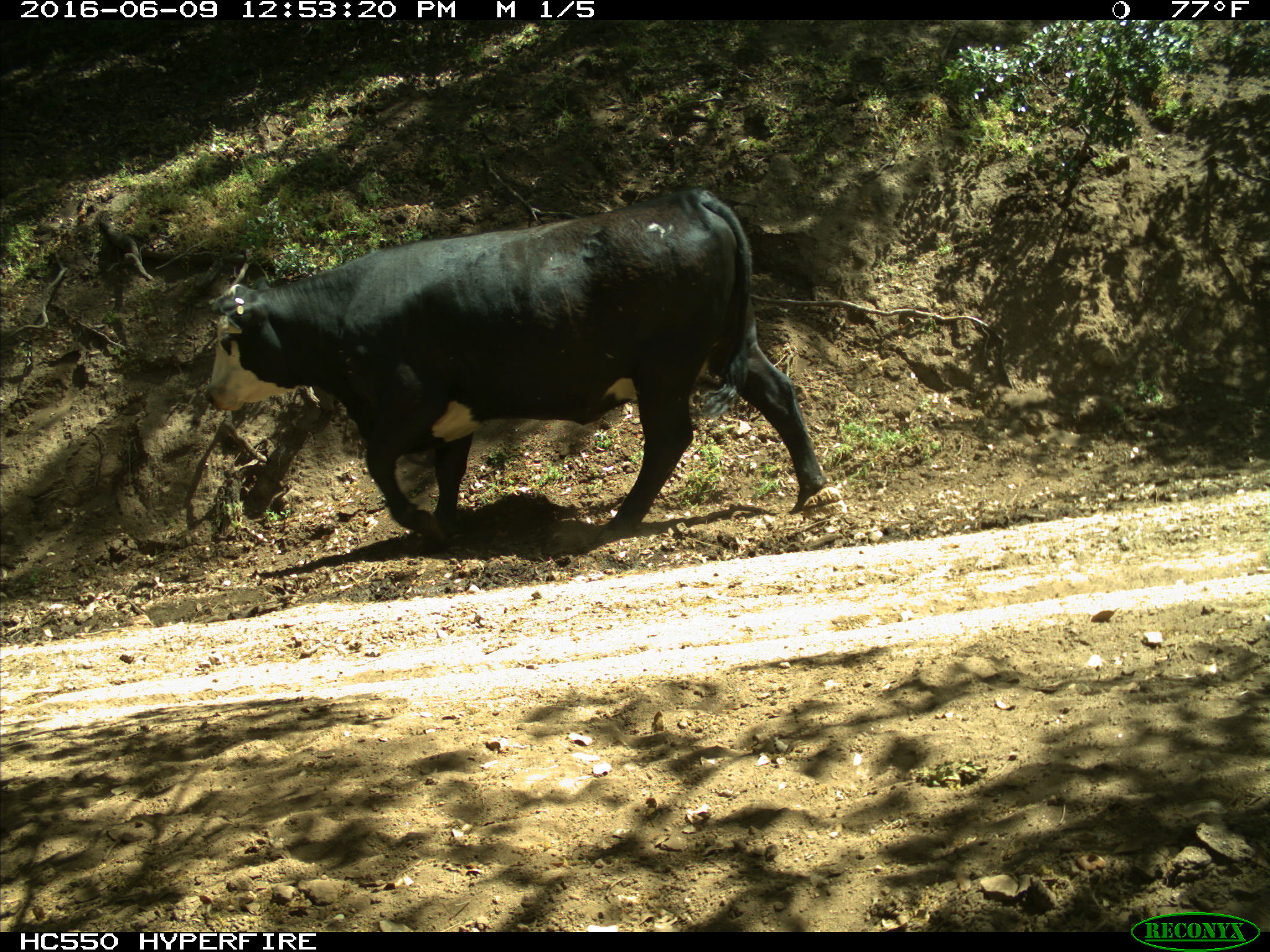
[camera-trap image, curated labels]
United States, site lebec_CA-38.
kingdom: Animalia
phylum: Chordata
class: Mammalia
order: Artiodactyla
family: Bovidae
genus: Bos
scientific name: Bos taurus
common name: domestic cow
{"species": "Bos taurus (domestic cow)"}